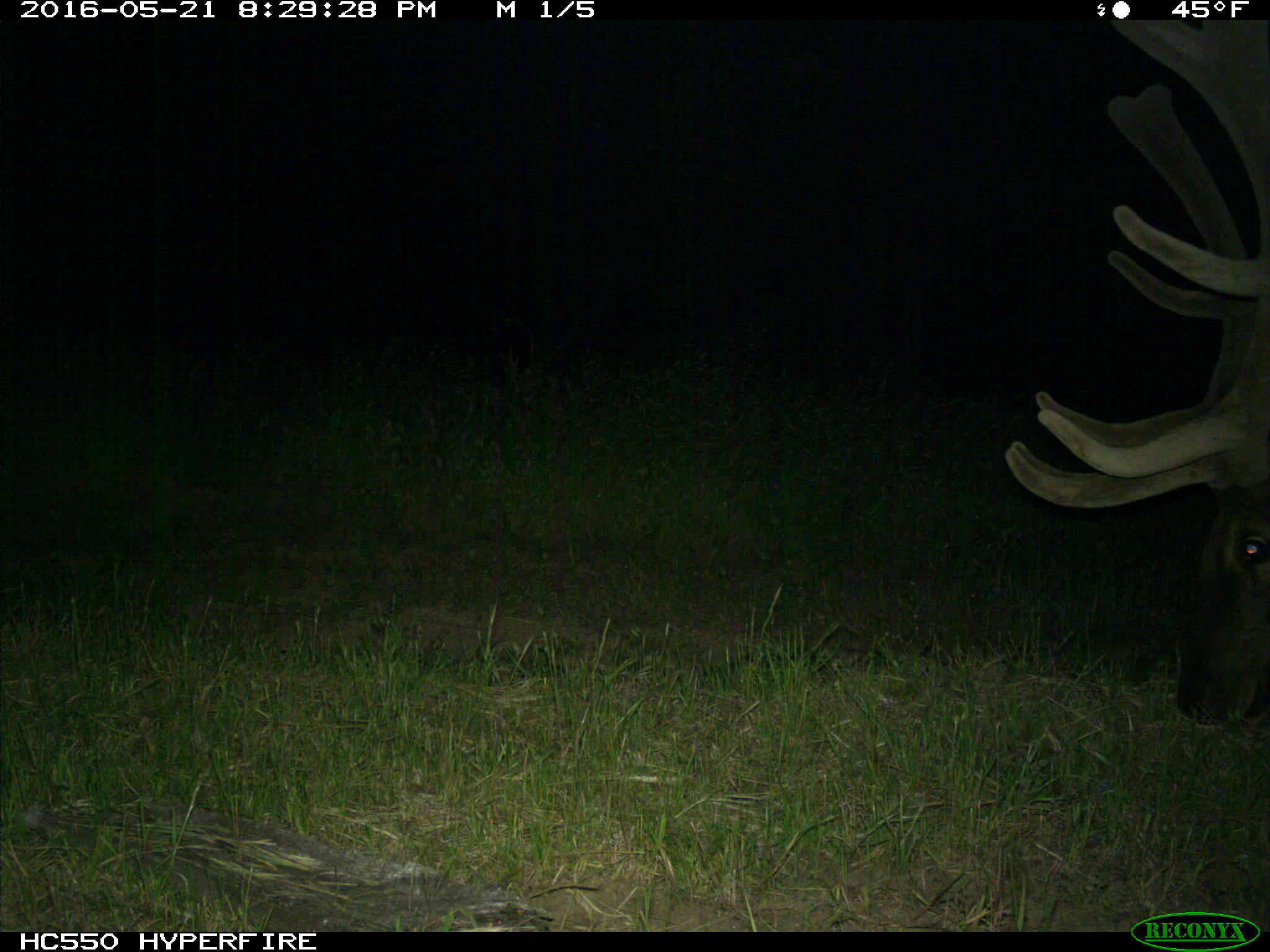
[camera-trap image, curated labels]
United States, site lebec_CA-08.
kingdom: Animalia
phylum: Chordata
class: Mammalia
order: Artiodactyla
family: Cervidae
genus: Cervus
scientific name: Cervus canadensis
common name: elk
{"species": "Cervus canadensis (elk)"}